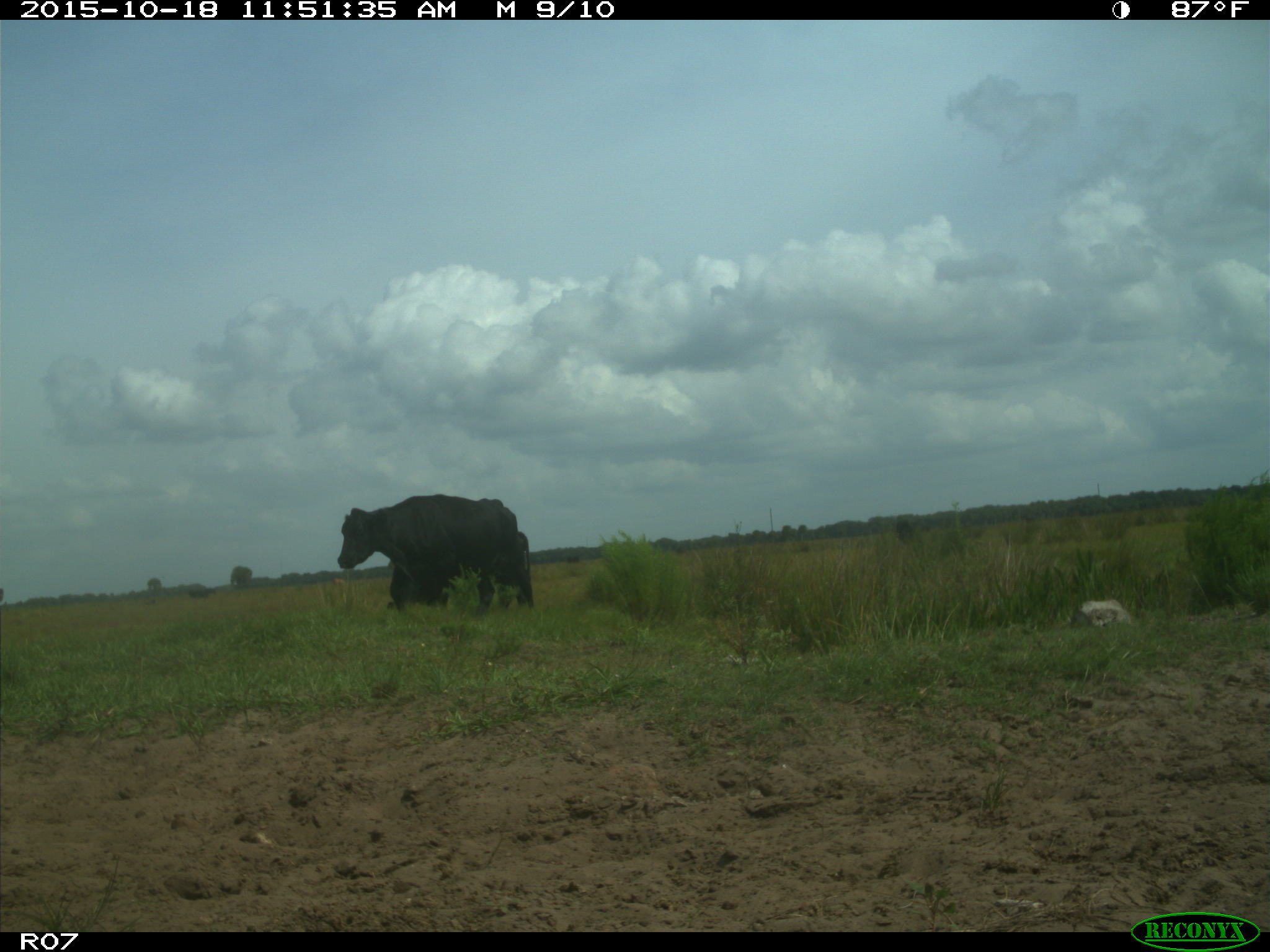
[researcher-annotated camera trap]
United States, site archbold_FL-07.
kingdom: Animalia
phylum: Chordata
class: Mammalia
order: Artiodactyla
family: Bovidae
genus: Bos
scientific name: Bos taurus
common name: domestic cow